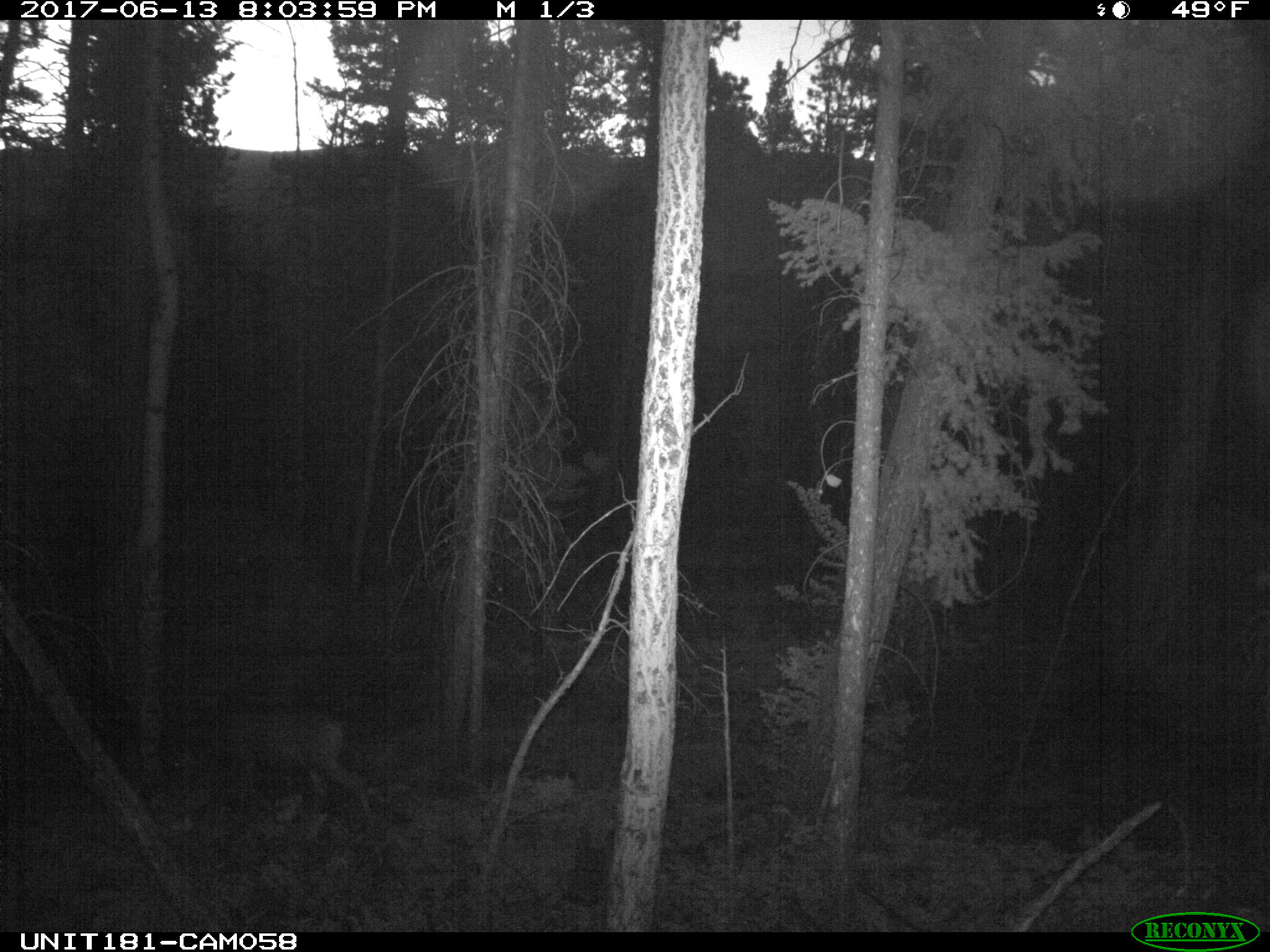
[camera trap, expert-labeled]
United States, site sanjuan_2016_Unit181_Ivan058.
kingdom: Animalia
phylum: Chordata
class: Mammalia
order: Artiodactyla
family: Cervidae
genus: Odocoileus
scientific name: Odocoileus hemionus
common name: mule deer